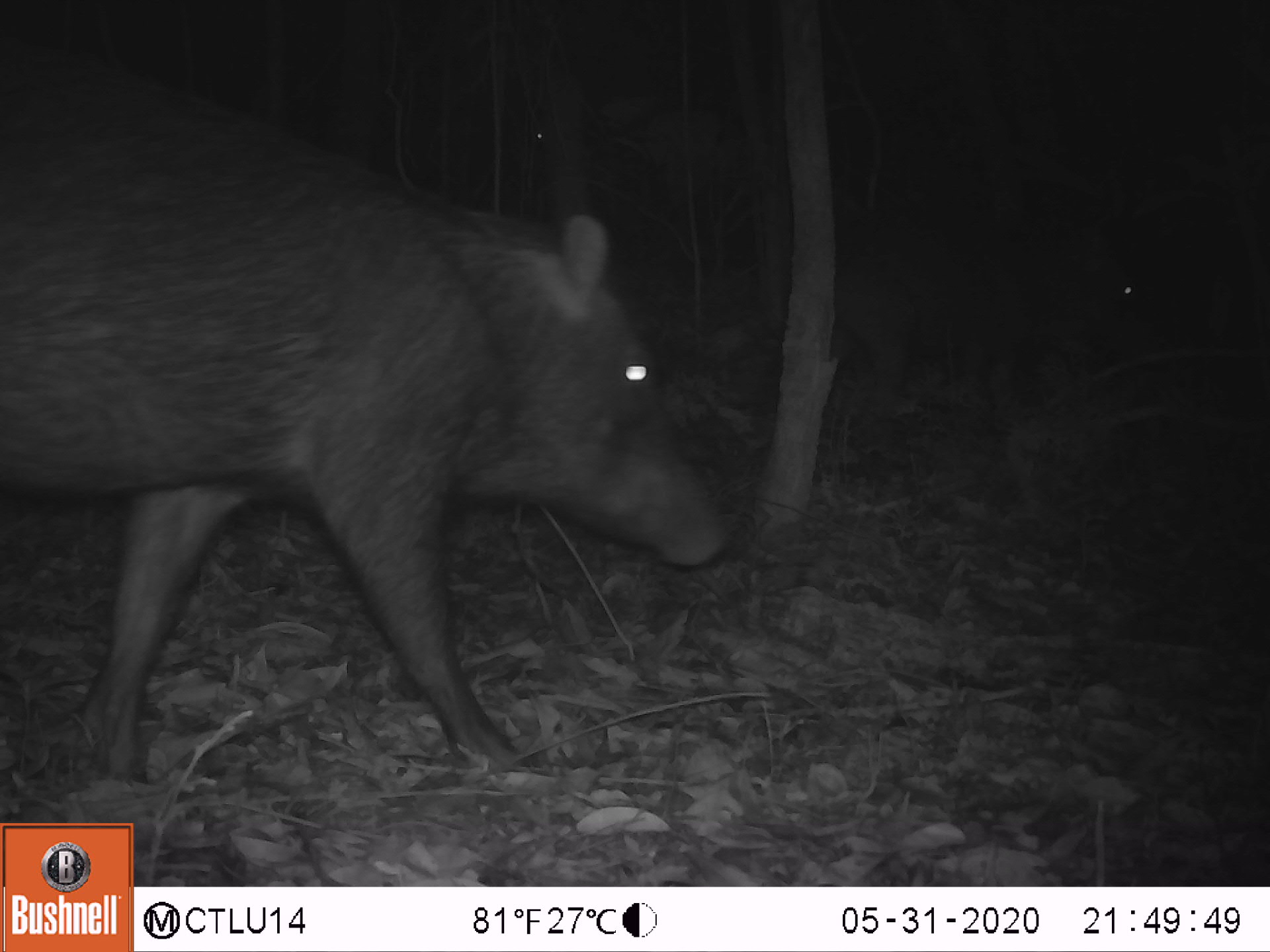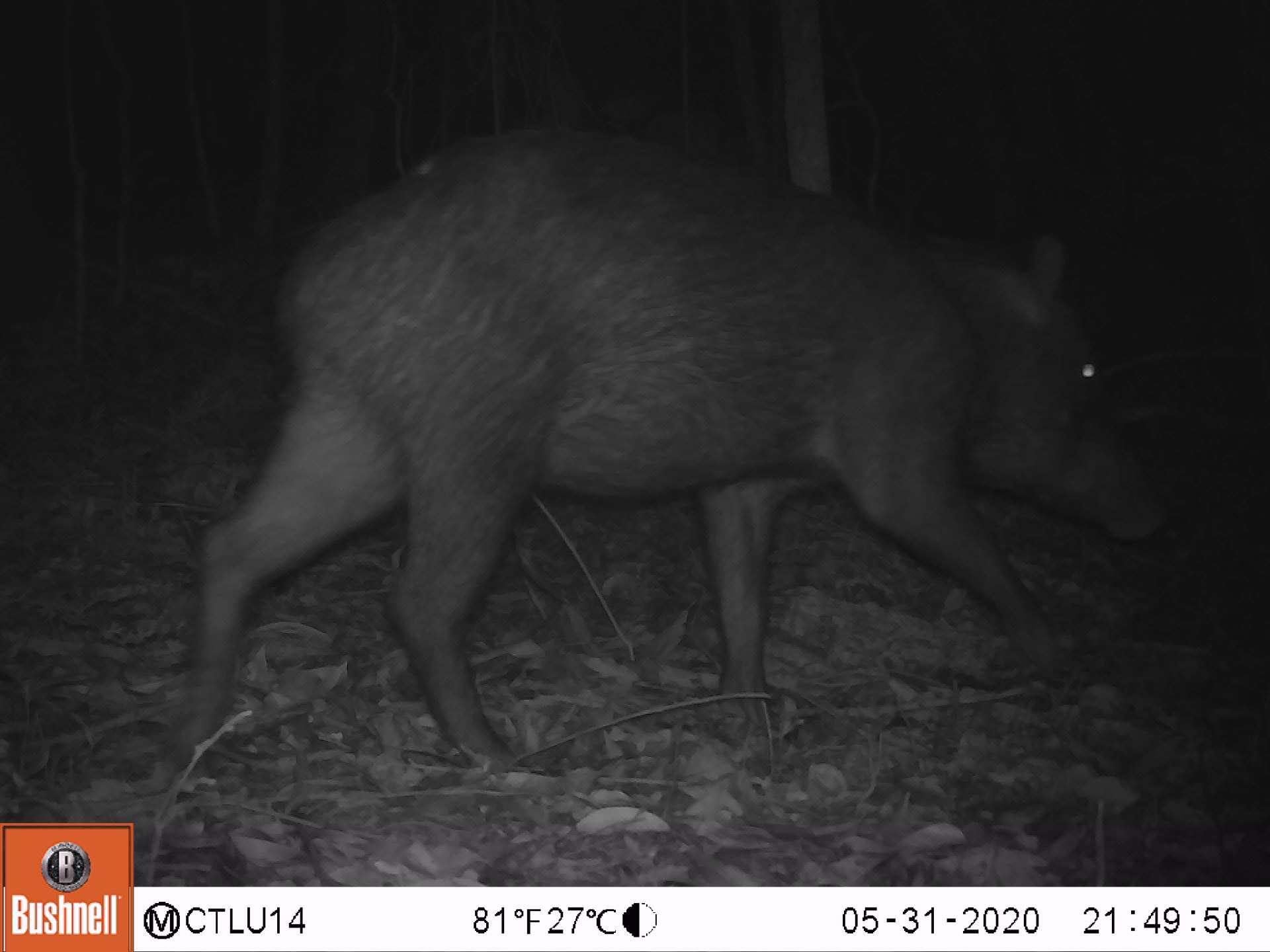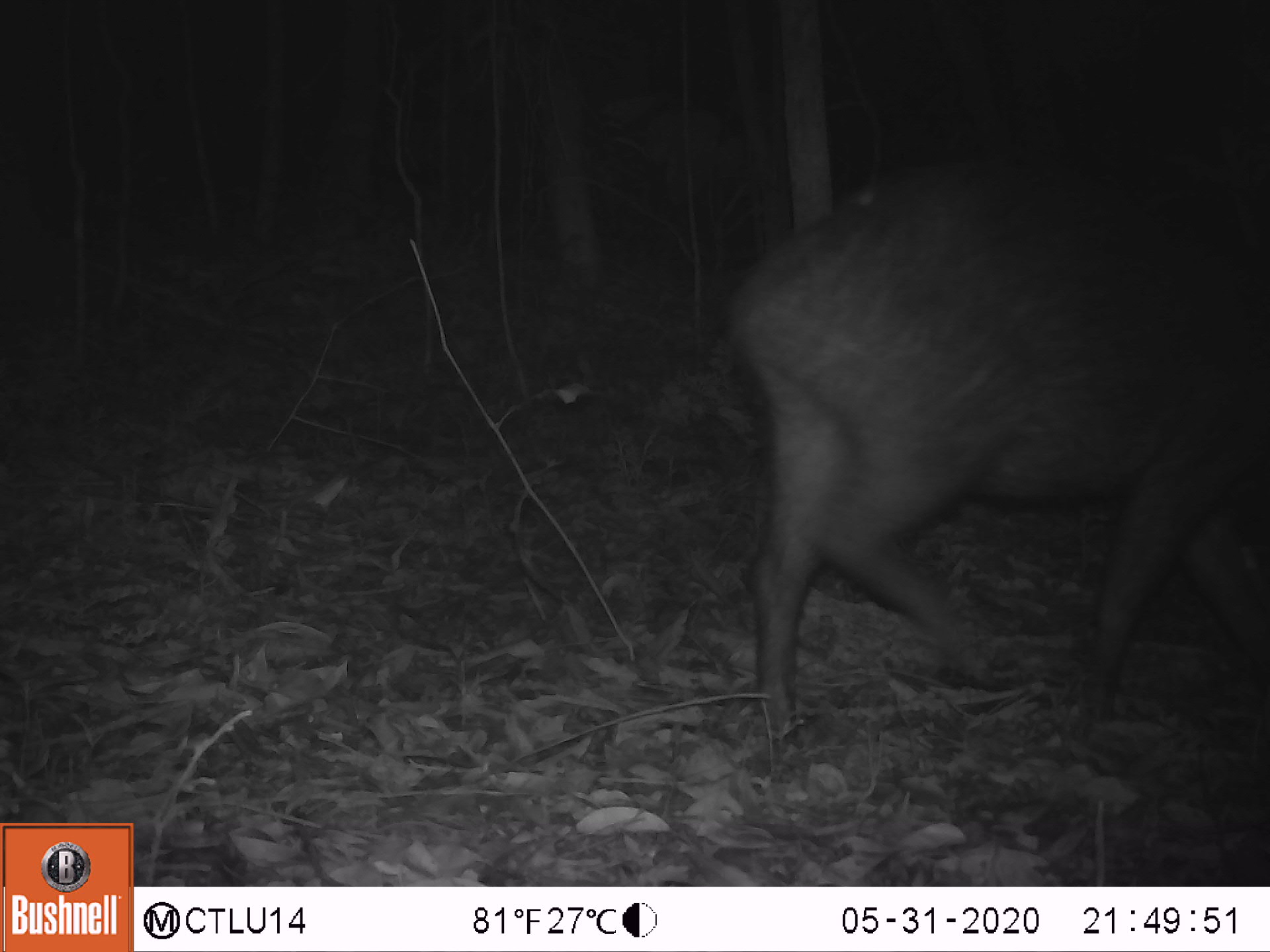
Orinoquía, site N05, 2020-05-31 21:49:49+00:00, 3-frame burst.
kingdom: Animalia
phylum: Chordata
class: Mammalia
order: Artiodactyla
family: Tayassuidae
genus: Tayassu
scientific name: Tayassu pecari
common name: white-lipped peccary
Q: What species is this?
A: White-lipped peccary (Tayassu pecari).